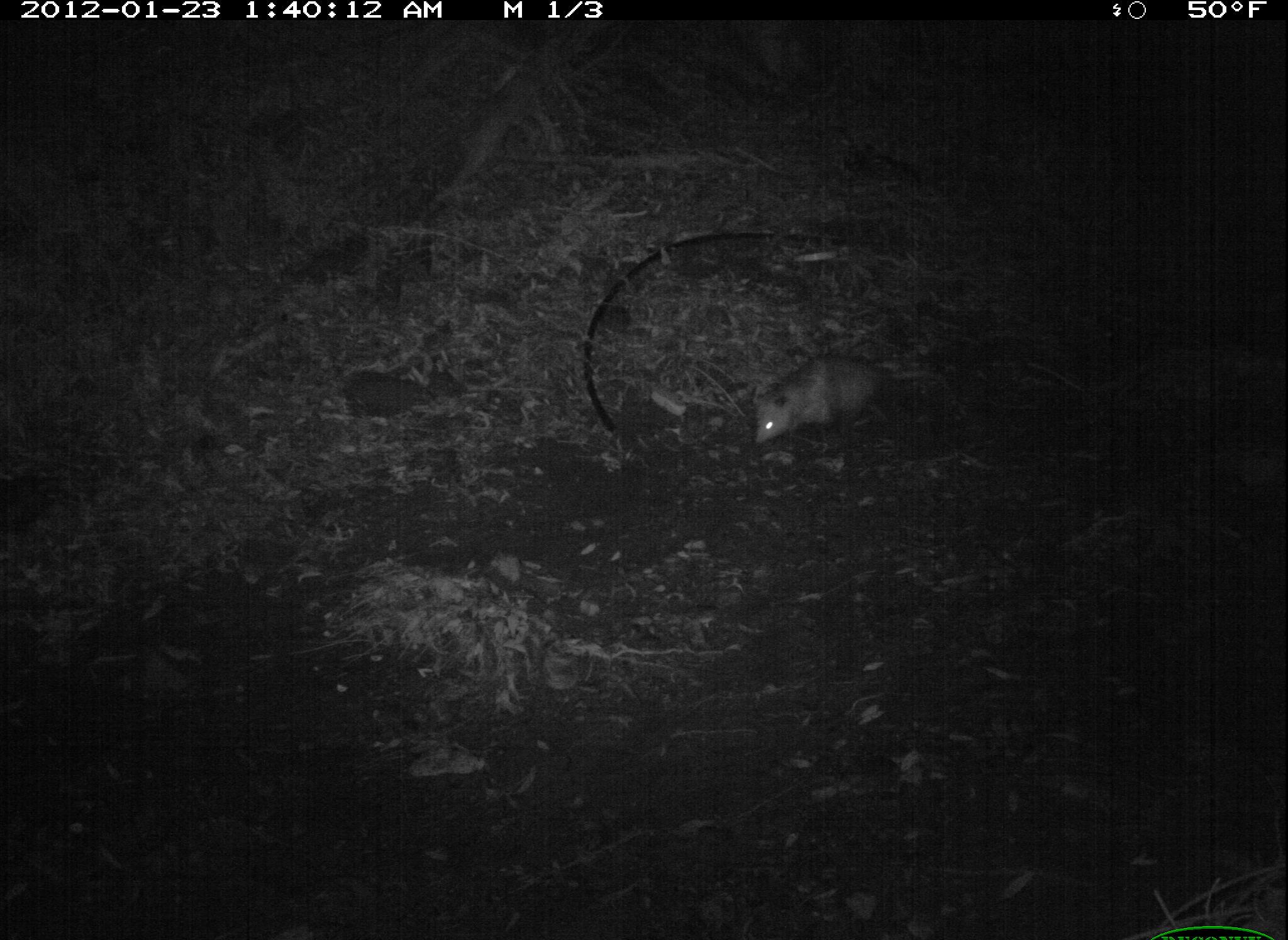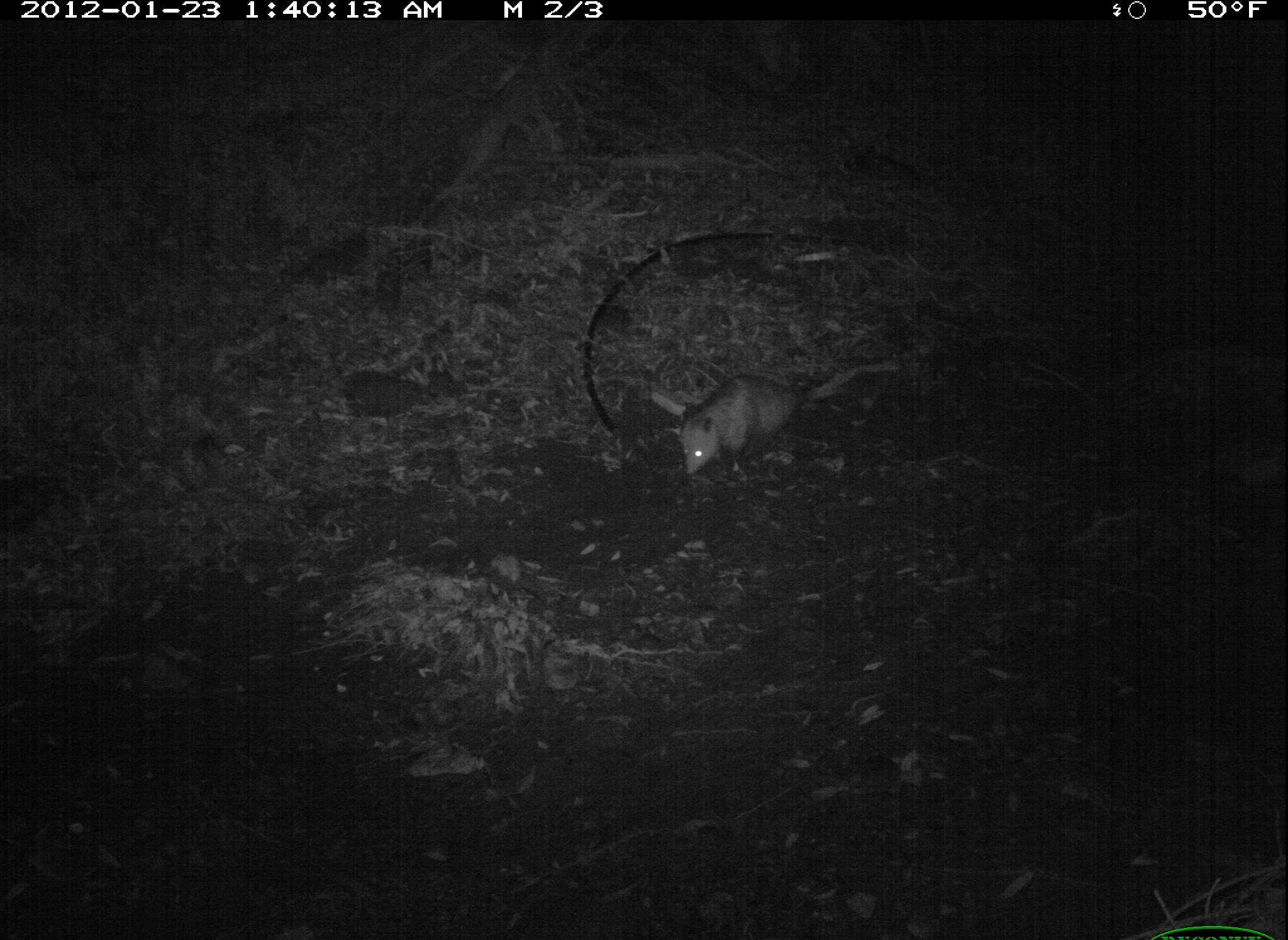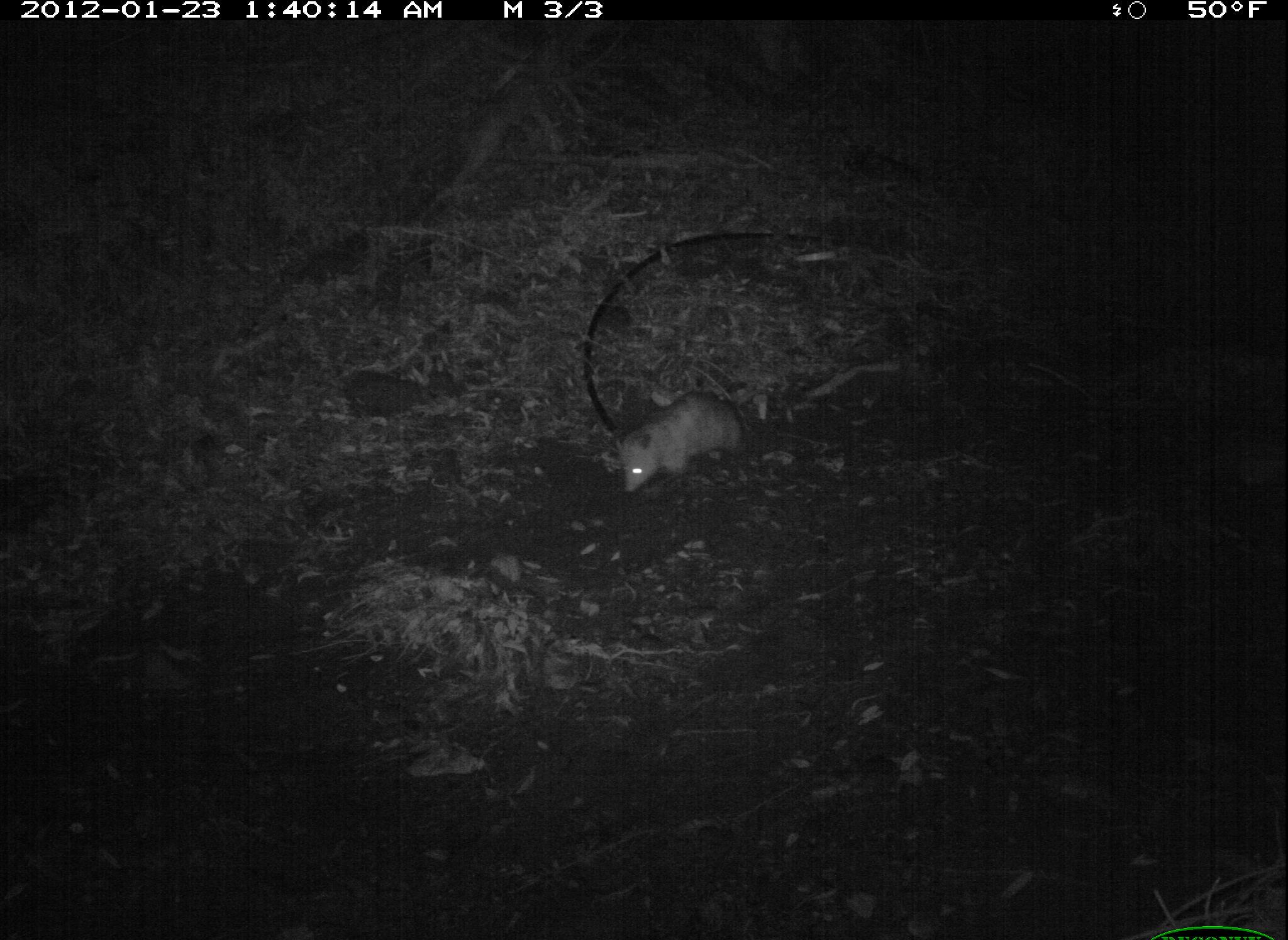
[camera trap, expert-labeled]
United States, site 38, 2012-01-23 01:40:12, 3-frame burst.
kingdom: Animalia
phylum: Chordata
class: Mammalia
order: Didelphimorphia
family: Didelphidae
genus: Didelphis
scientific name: Didelphis virginiana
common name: virginia opossum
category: opossum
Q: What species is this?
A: Opossum (virginia opossum) (Didelphis virginiana).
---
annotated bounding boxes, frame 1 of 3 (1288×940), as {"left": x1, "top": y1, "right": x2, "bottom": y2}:
opossum: {"left": 726, "top": 346, "right": 939, "bottom": 462}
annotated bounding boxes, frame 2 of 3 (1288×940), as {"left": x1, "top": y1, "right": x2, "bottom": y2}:
opossum: {"left": 663, "top": 340, "right": 923, "bottom": 489}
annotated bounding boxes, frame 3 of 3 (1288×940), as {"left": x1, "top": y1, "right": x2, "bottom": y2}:
opossum: {"left": 572, "top": 391, "right": 767, "bottom": 495}